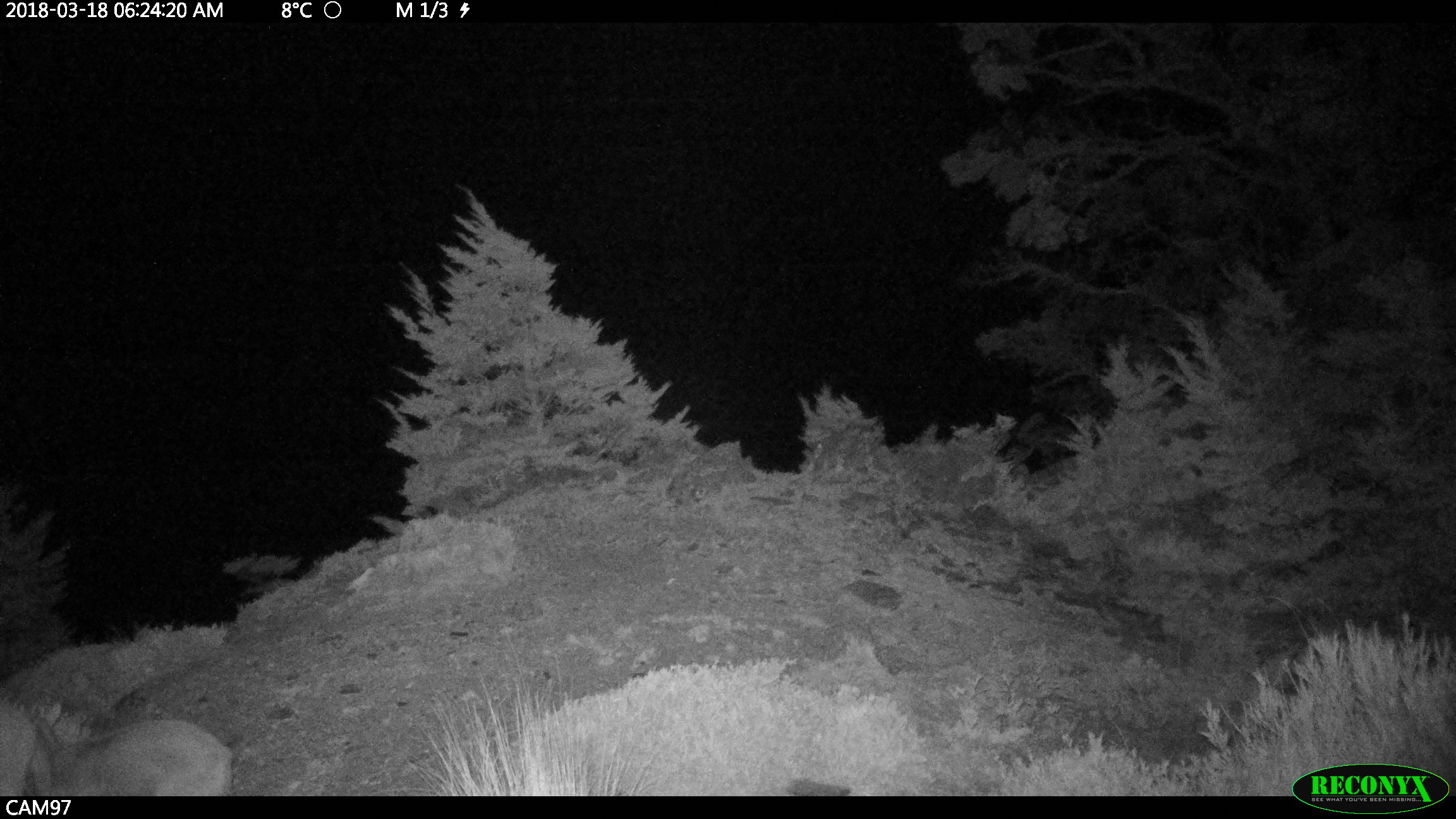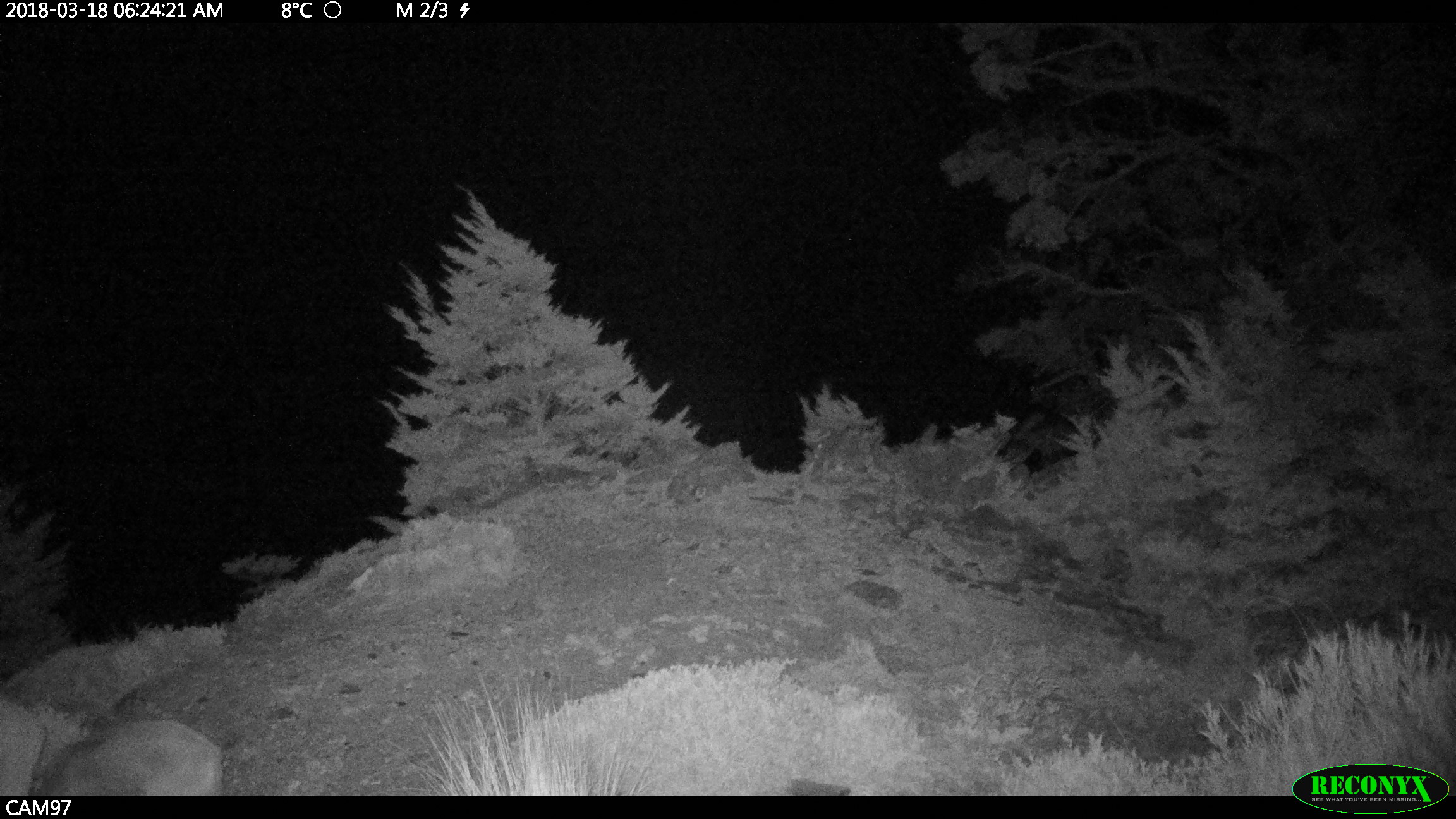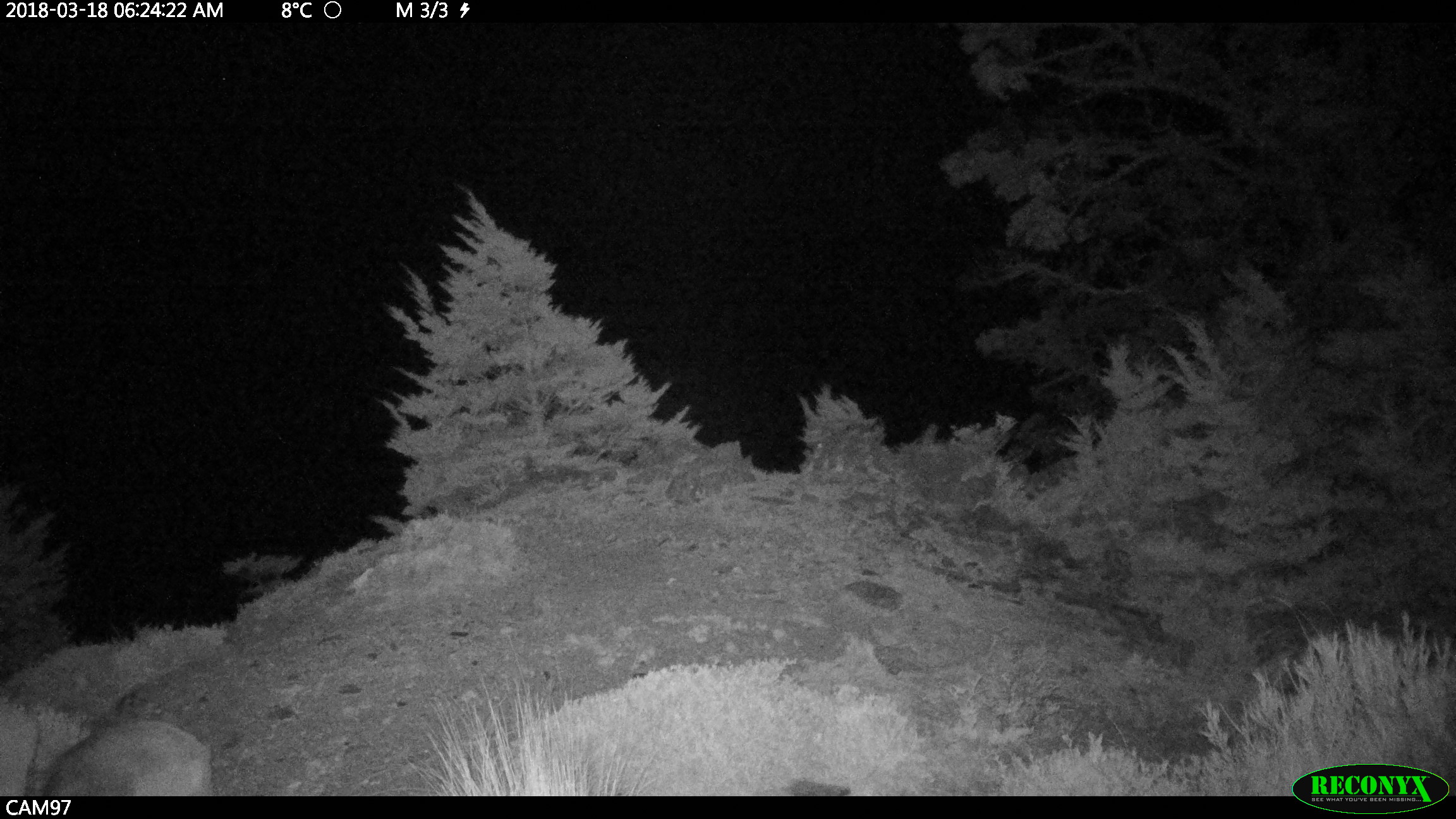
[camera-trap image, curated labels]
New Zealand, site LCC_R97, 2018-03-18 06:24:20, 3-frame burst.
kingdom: Animalia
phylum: Chordata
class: Mammalia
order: Artiodactyla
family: Bovidae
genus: Nilgiritragus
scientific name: Nilgiritragus hylocrius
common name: tahr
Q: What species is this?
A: Tahr (Nilgiritragus hylocrius).